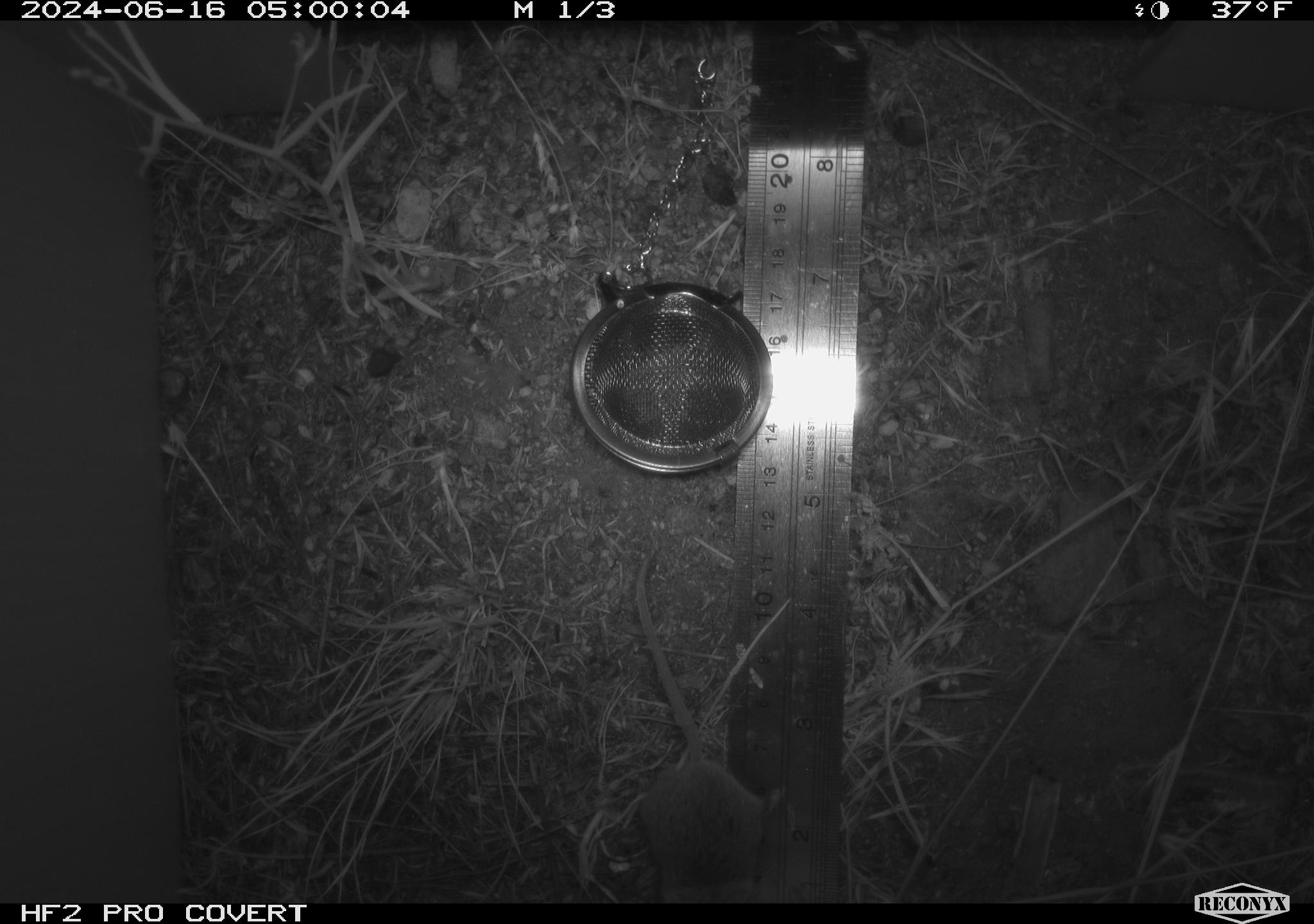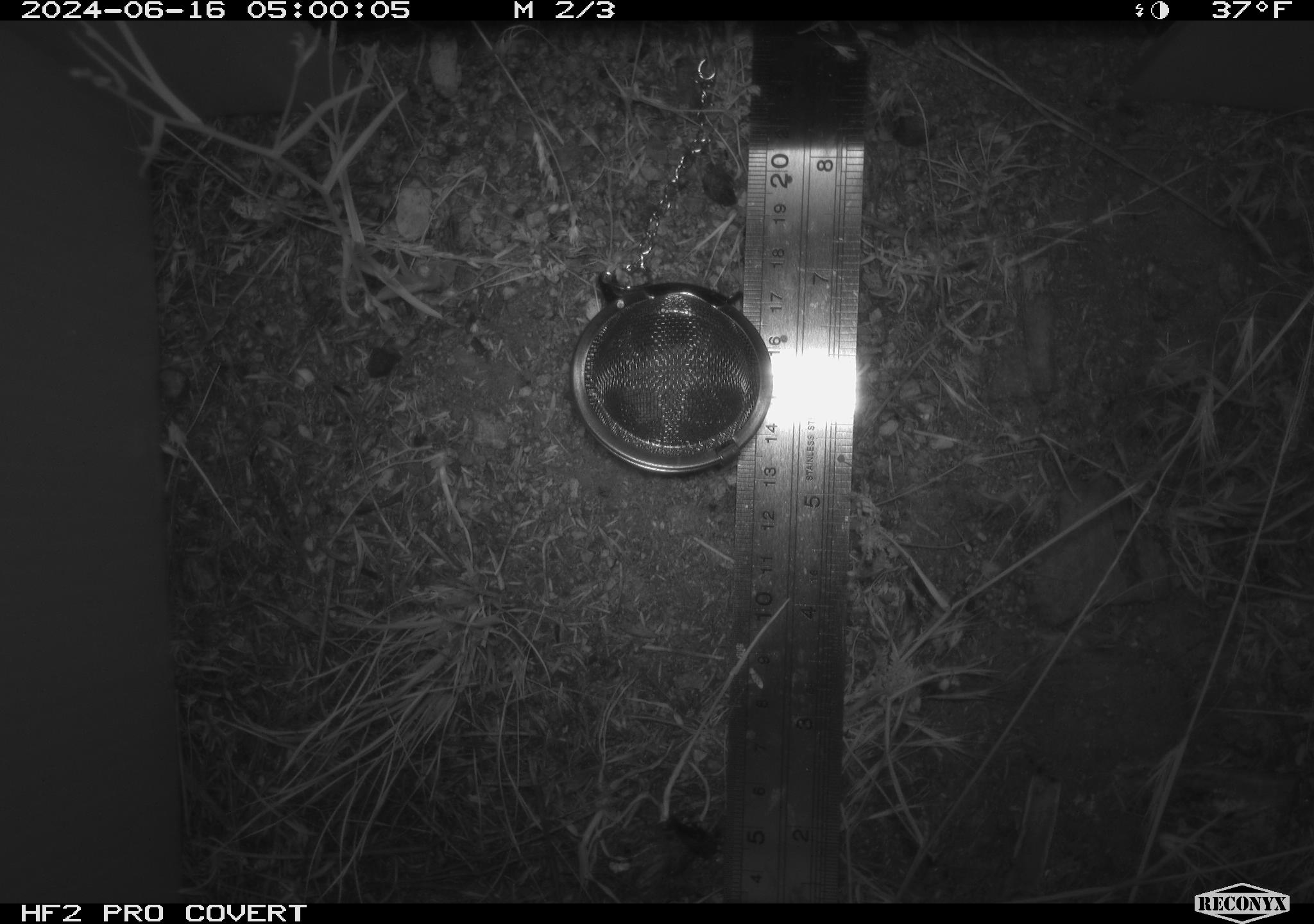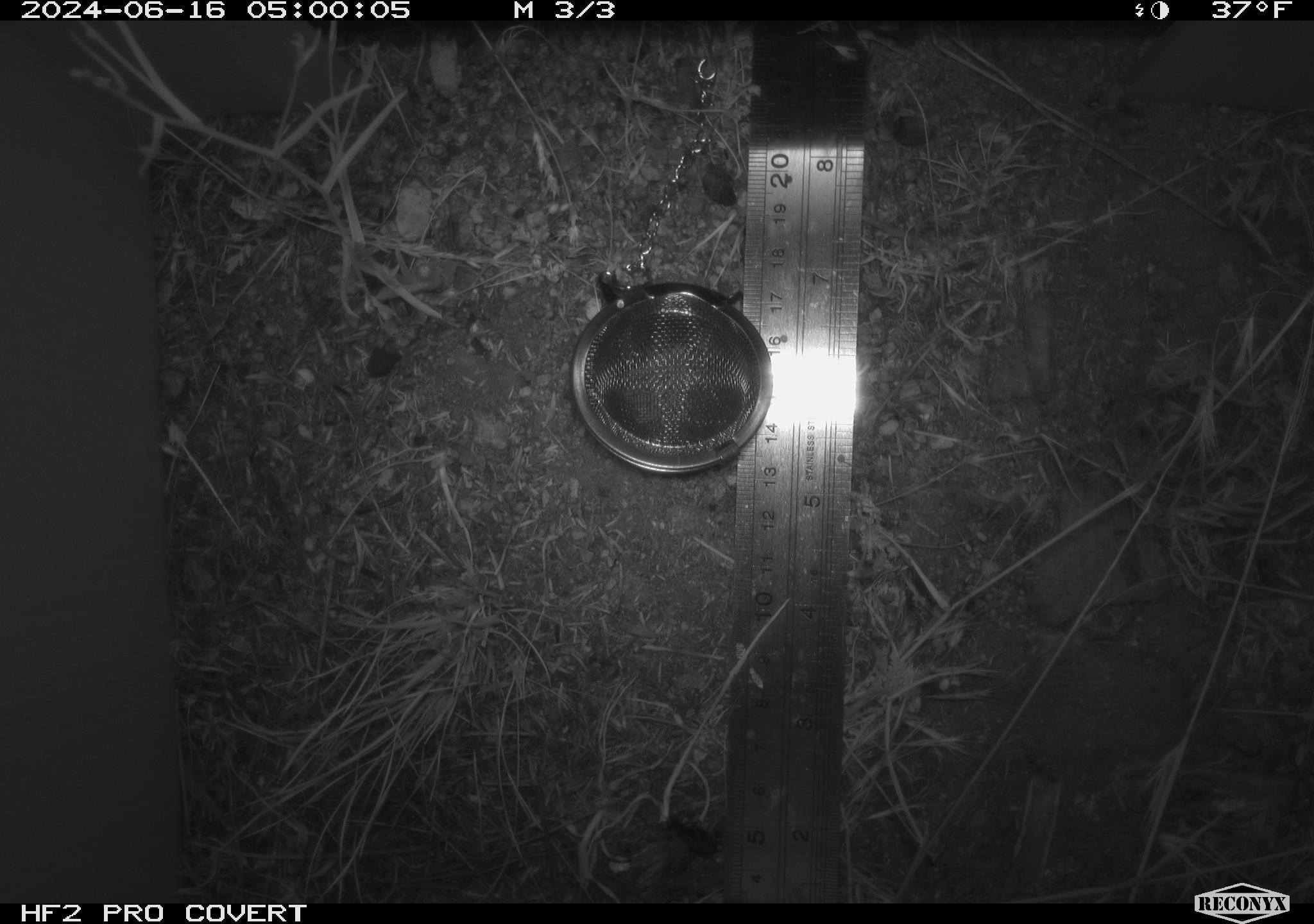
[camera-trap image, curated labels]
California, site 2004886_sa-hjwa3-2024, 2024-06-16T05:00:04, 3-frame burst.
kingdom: Animalia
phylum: Chordata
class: Mammalia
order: Rodentia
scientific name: Rodentia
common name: rodent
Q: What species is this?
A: Rodent (Rodentia).